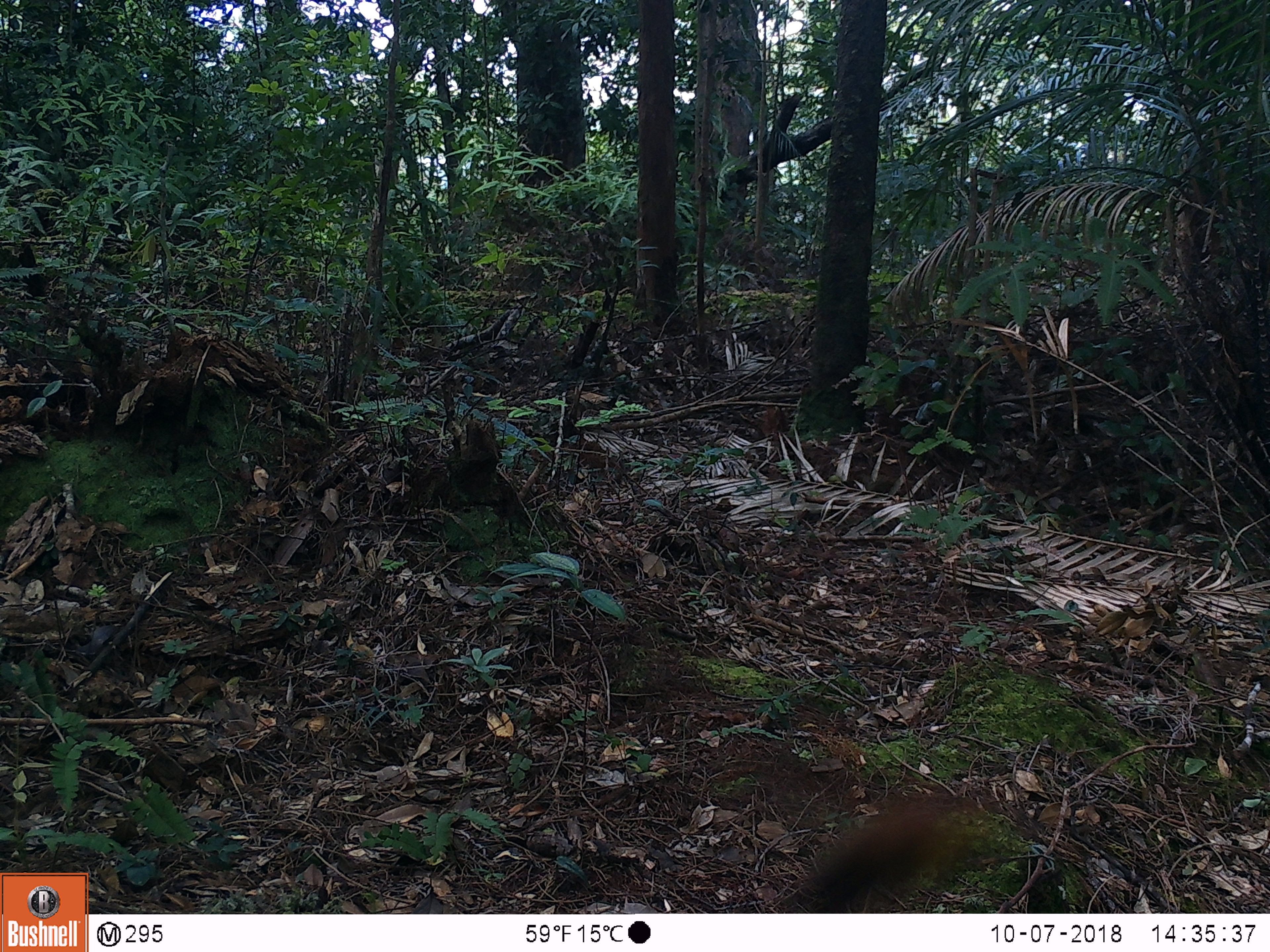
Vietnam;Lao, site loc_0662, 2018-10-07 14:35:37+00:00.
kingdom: Animalia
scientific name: Animalia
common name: animal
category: unidentified animal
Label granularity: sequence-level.